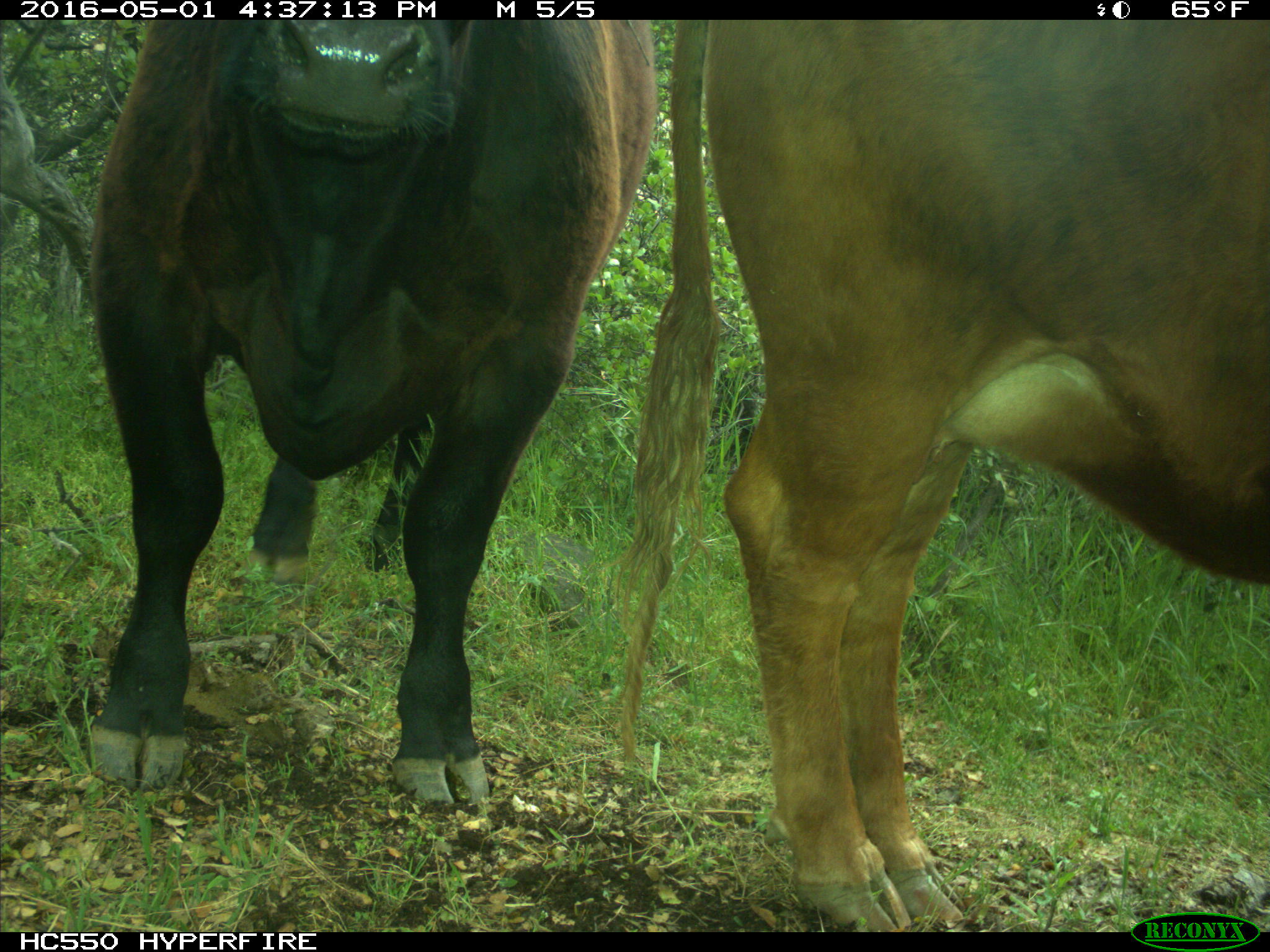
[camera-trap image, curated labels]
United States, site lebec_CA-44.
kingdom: Animalia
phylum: Chordata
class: Mammalia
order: Artiodactyla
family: Bovidae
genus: Bos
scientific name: Bos taurus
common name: domestic cow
Bos taurus (domestic cow).